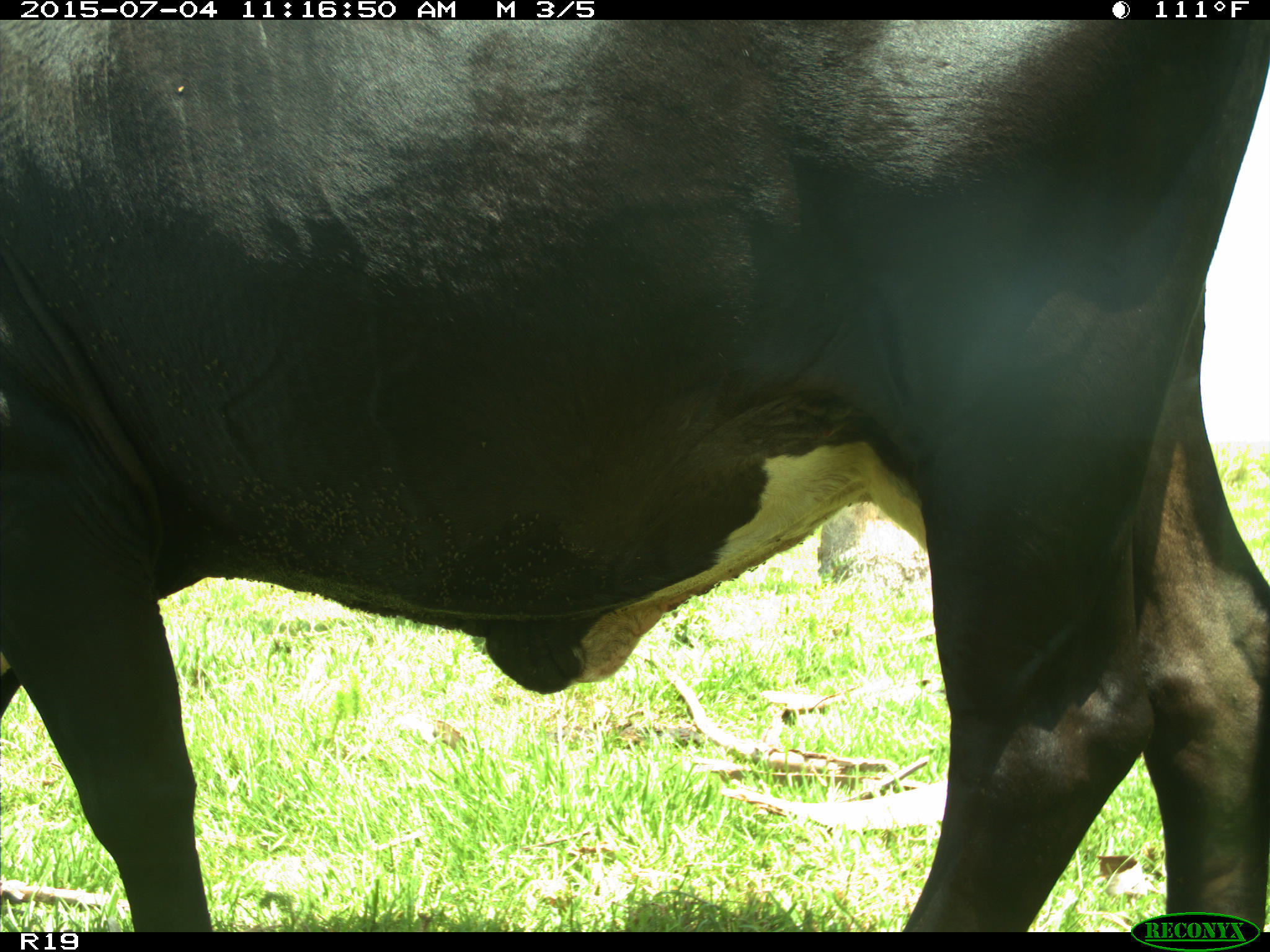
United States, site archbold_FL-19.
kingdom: Animalia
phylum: Chordata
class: Mammalia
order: Artiodactyla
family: Bovidae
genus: Bos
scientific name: Bos taurus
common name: domestic cow